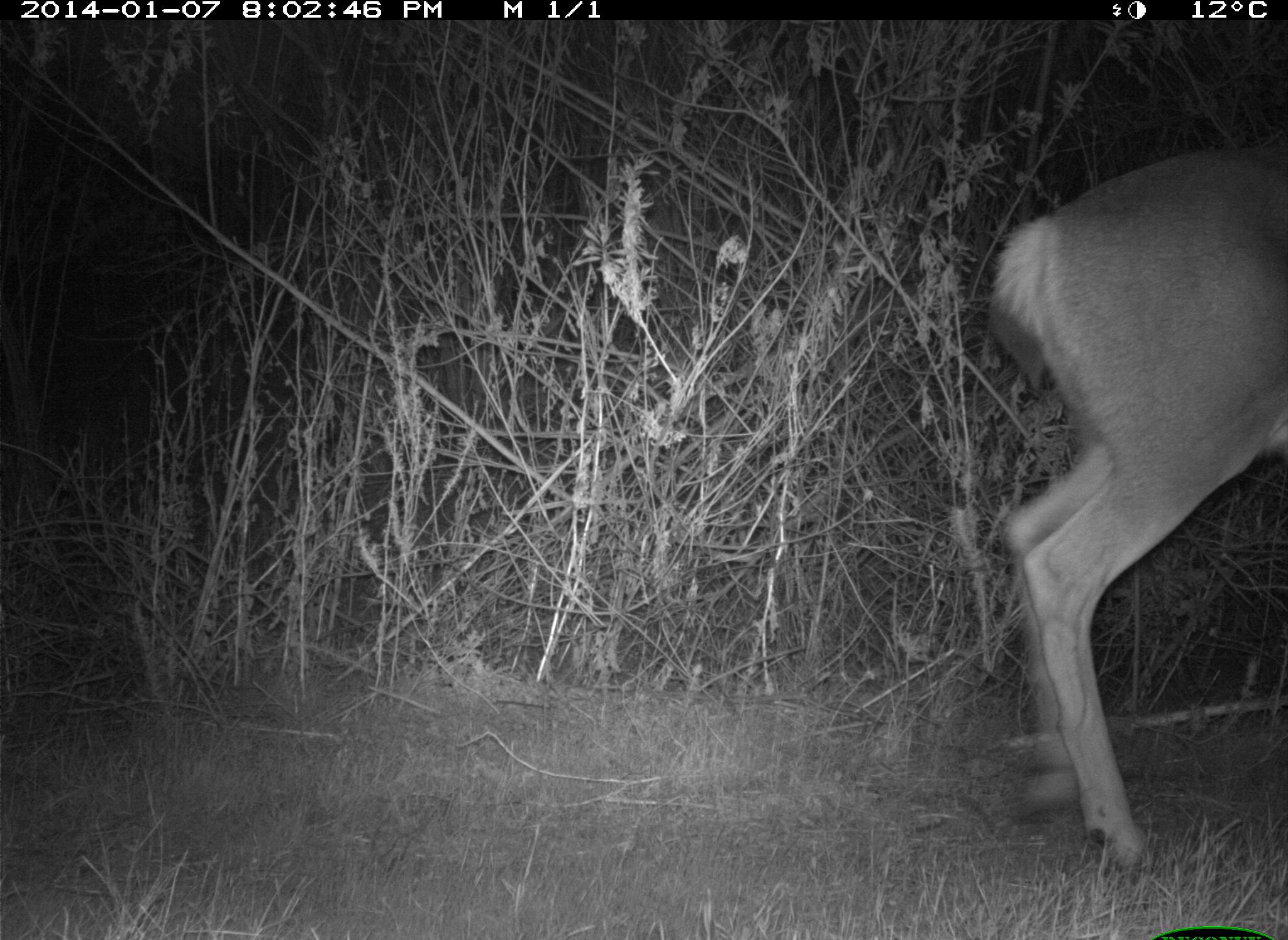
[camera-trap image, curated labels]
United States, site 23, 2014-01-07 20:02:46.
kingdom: Animalia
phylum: Chordata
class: Mammalia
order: Artiodactyla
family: Cervidae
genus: Odocoileus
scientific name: Odocoileus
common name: deer